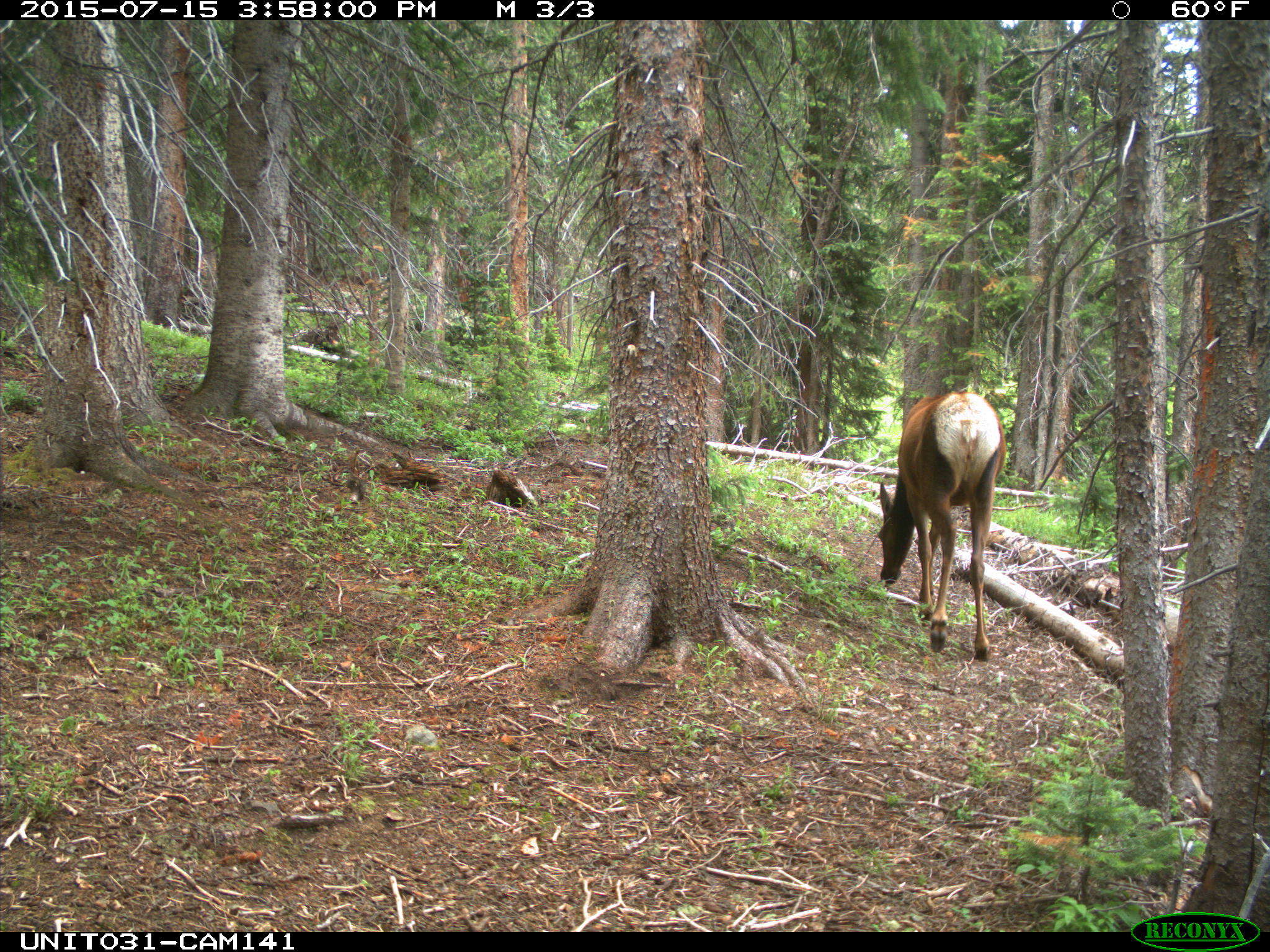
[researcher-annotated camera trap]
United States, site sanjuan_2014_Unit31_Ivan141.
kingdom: Animalia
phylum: Chordata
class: Mammalia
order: Artiodactyla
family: Cervidae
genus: Cervus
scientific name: Cervus elaphus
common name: red deer